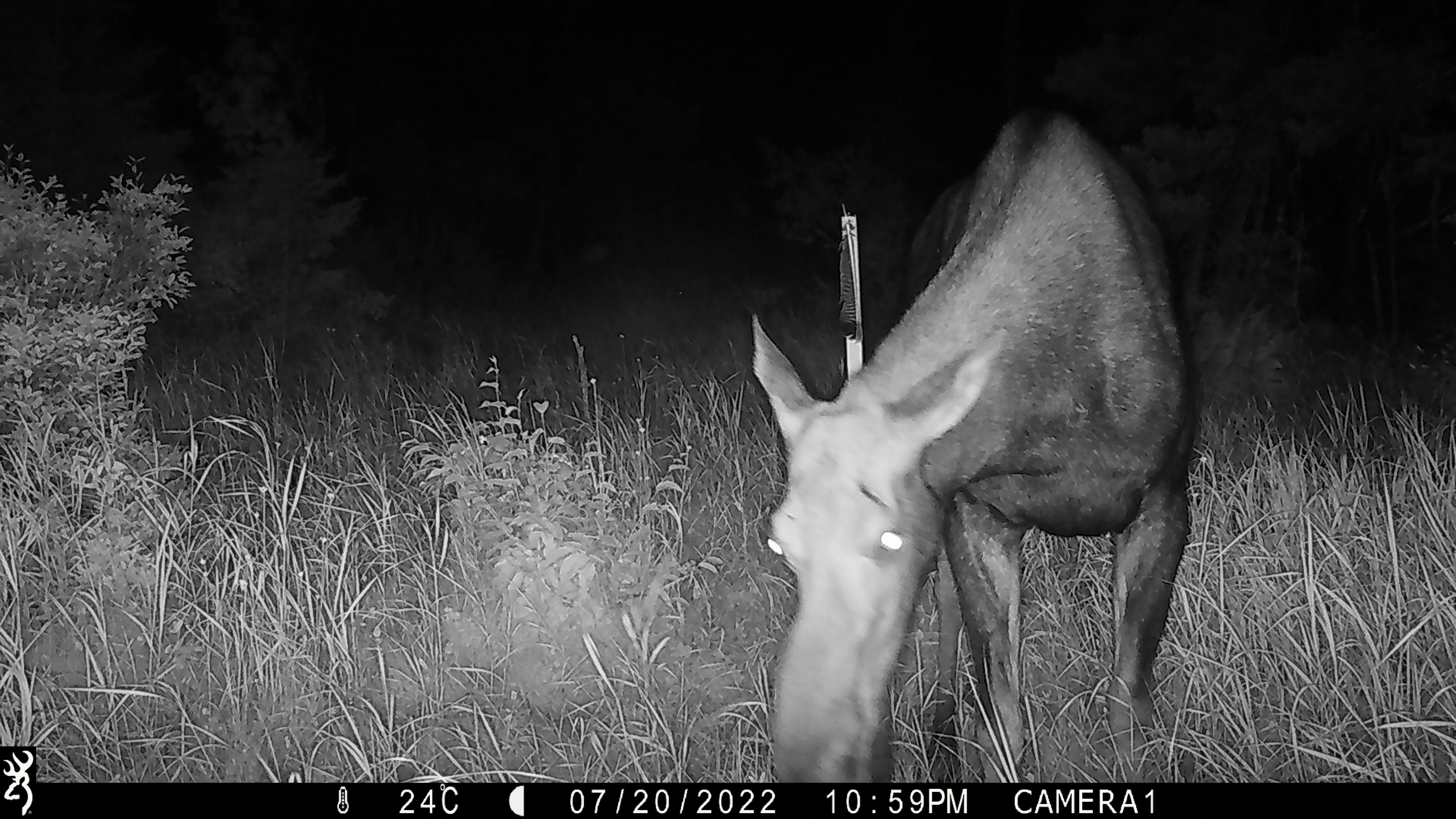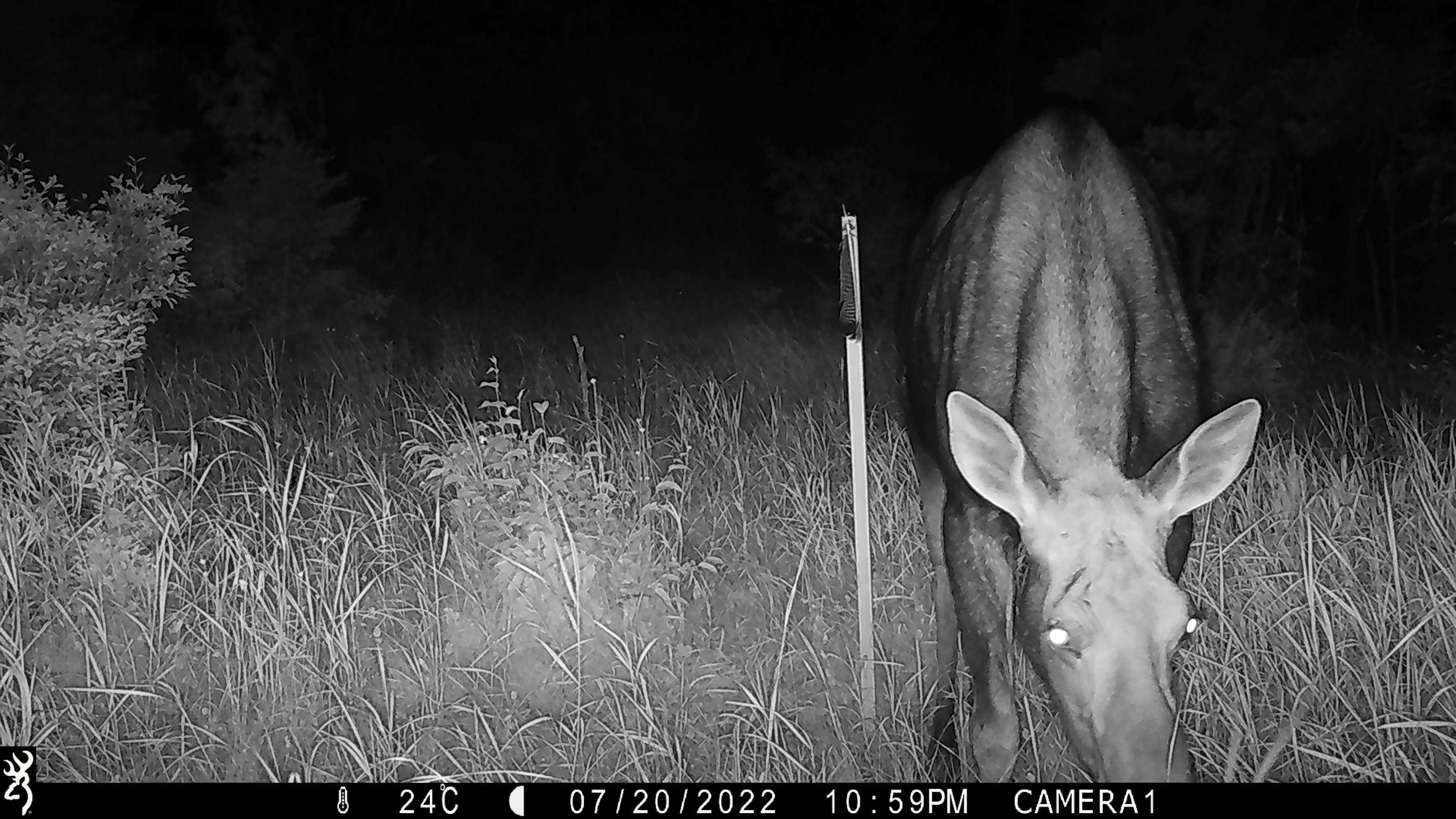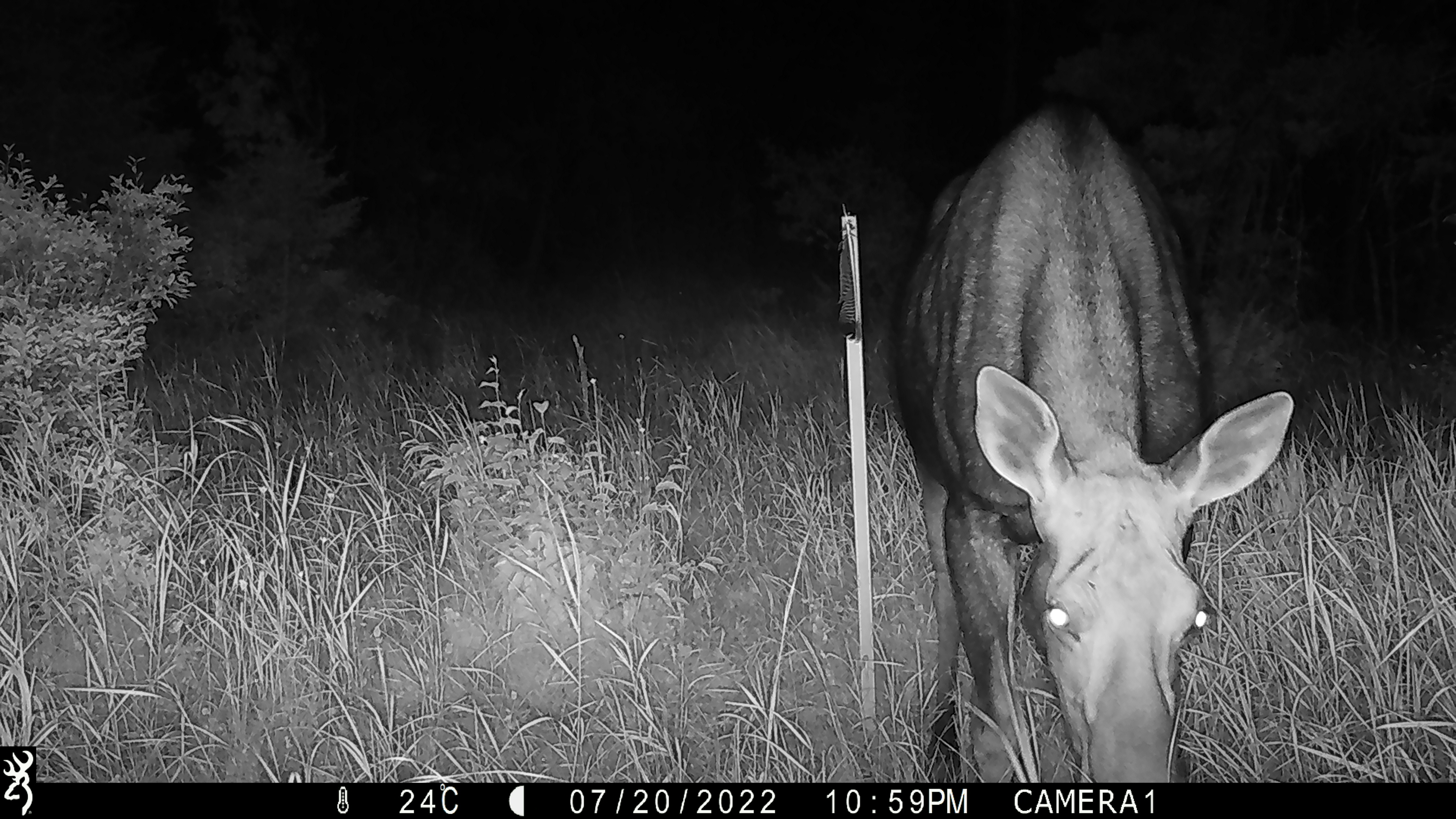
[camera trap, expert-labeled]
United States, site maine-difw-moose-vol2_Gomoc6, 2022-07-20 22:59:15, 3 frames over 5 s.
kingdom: Animalia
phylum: Chordata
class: Mammalia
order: Artiodactyla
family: Cervidae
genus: Alces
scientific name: Alces alces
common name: moose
Moose (Alces alces).